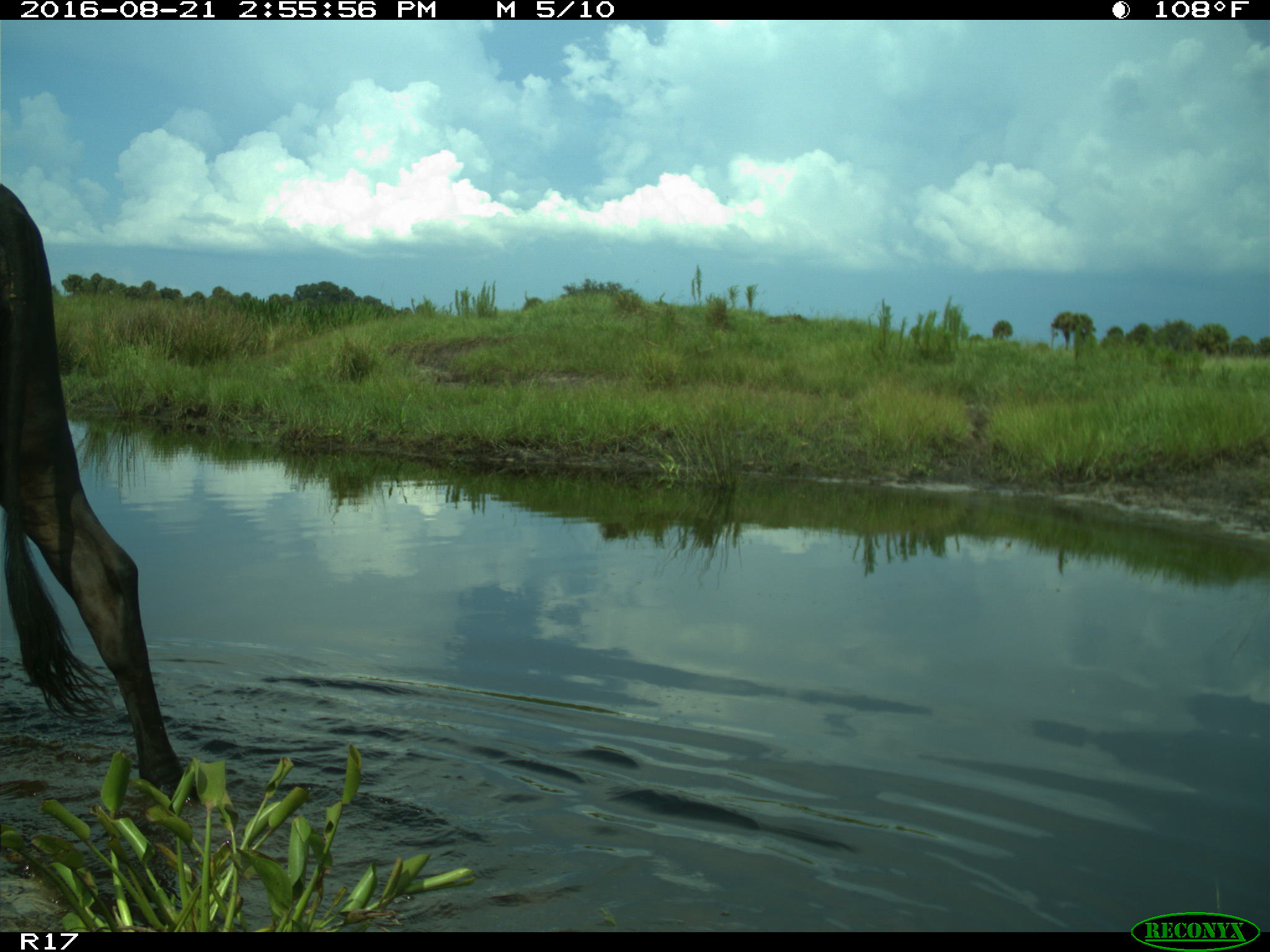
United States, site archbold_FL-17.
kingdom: Animalia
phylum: Chordata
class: Mammalia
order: Artiodactyla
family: Bovidae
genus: Bos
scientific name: Bos taurus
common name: domestic cow